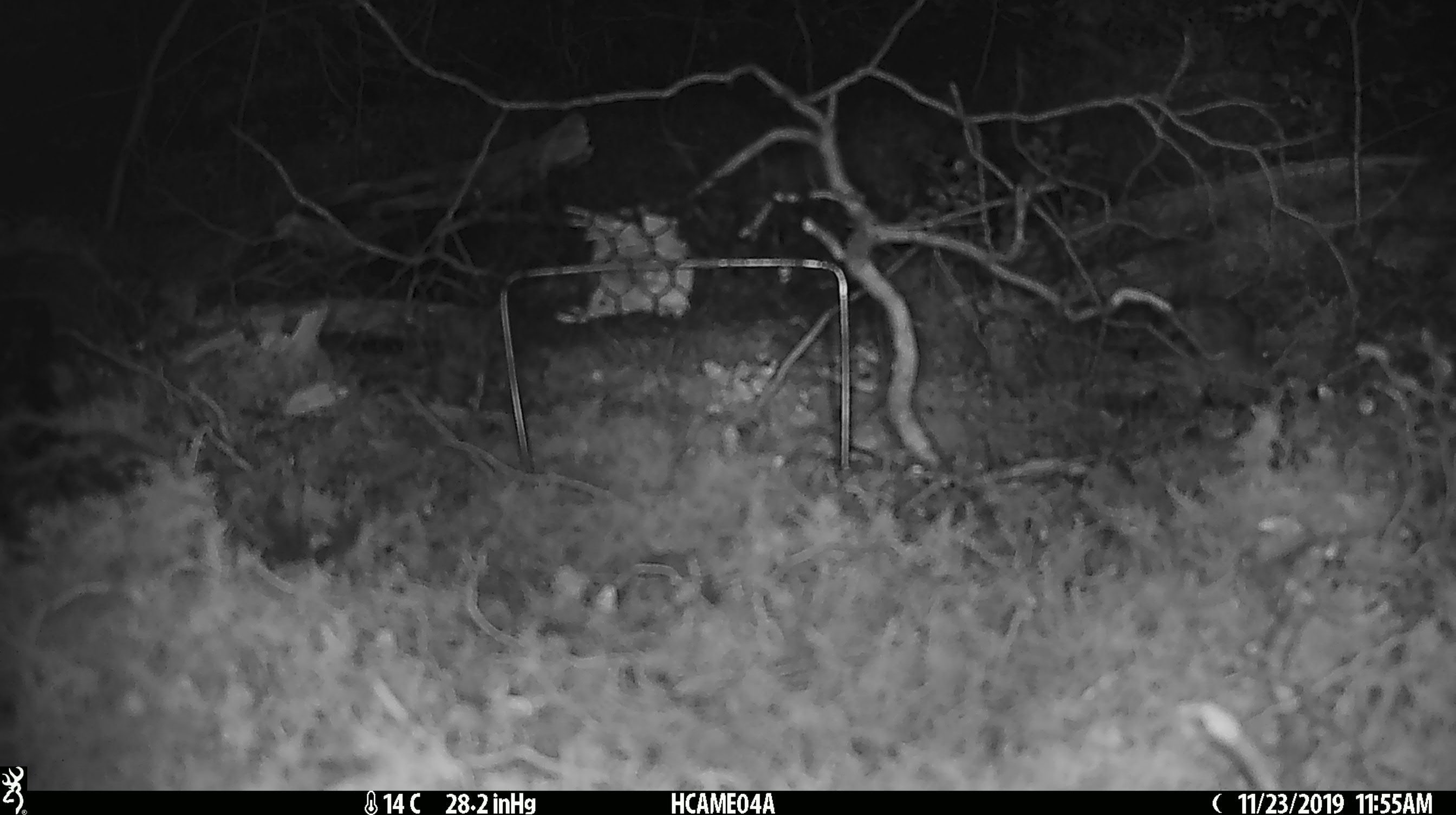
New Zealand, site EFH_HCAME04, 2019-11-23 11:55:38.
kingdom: Animalia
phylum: Chordata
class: Mammalia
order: Rodentia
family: Muridae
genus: Mus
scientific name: Mus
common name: mouse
Mouse (Mus).